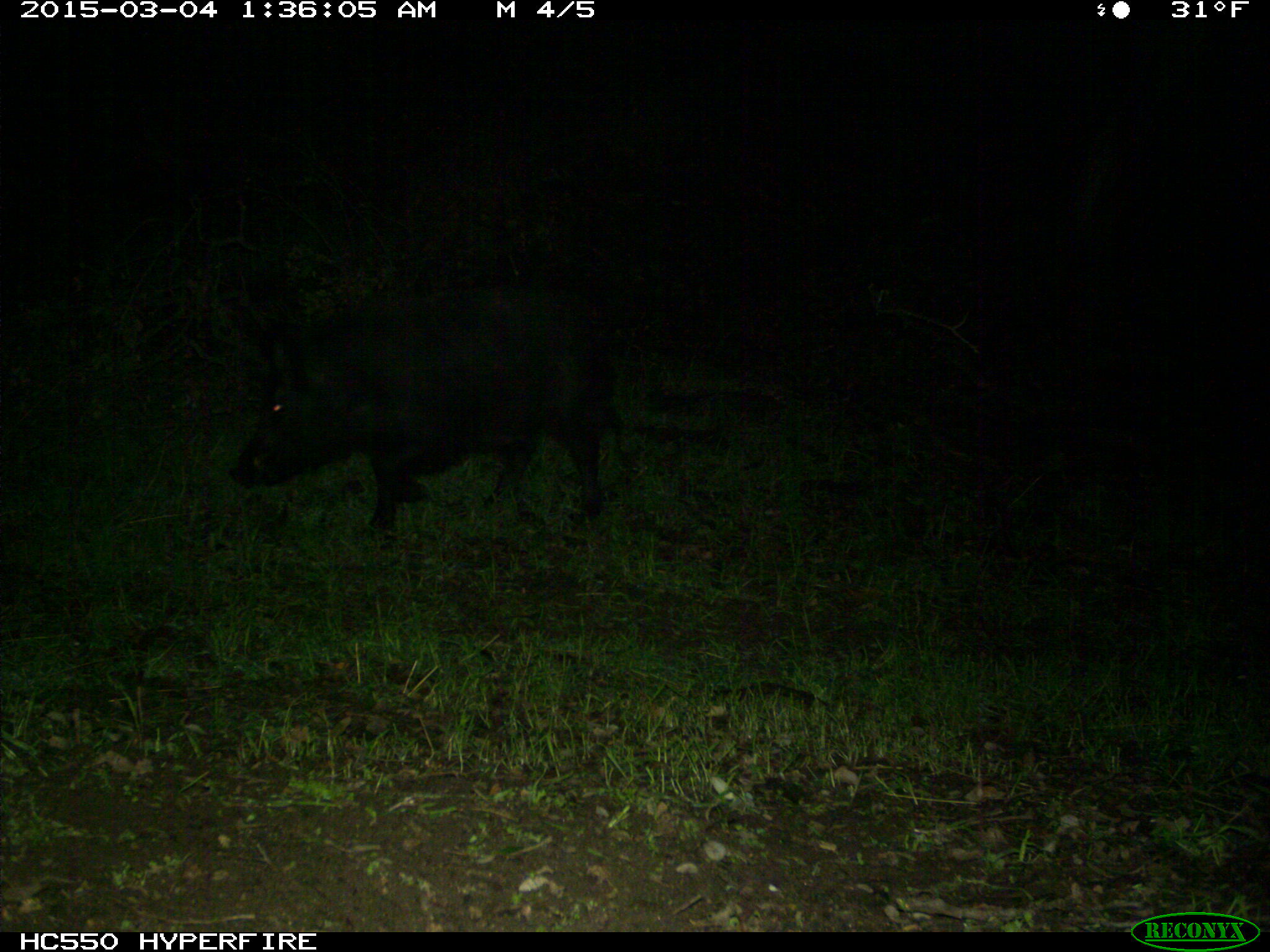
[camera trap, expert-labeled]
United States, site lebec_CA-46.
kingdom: Animalia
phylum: Chordata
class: Mammalia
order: Artiodactyla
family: Suidae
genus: Sus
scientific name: Sus scrofa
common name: wild boar